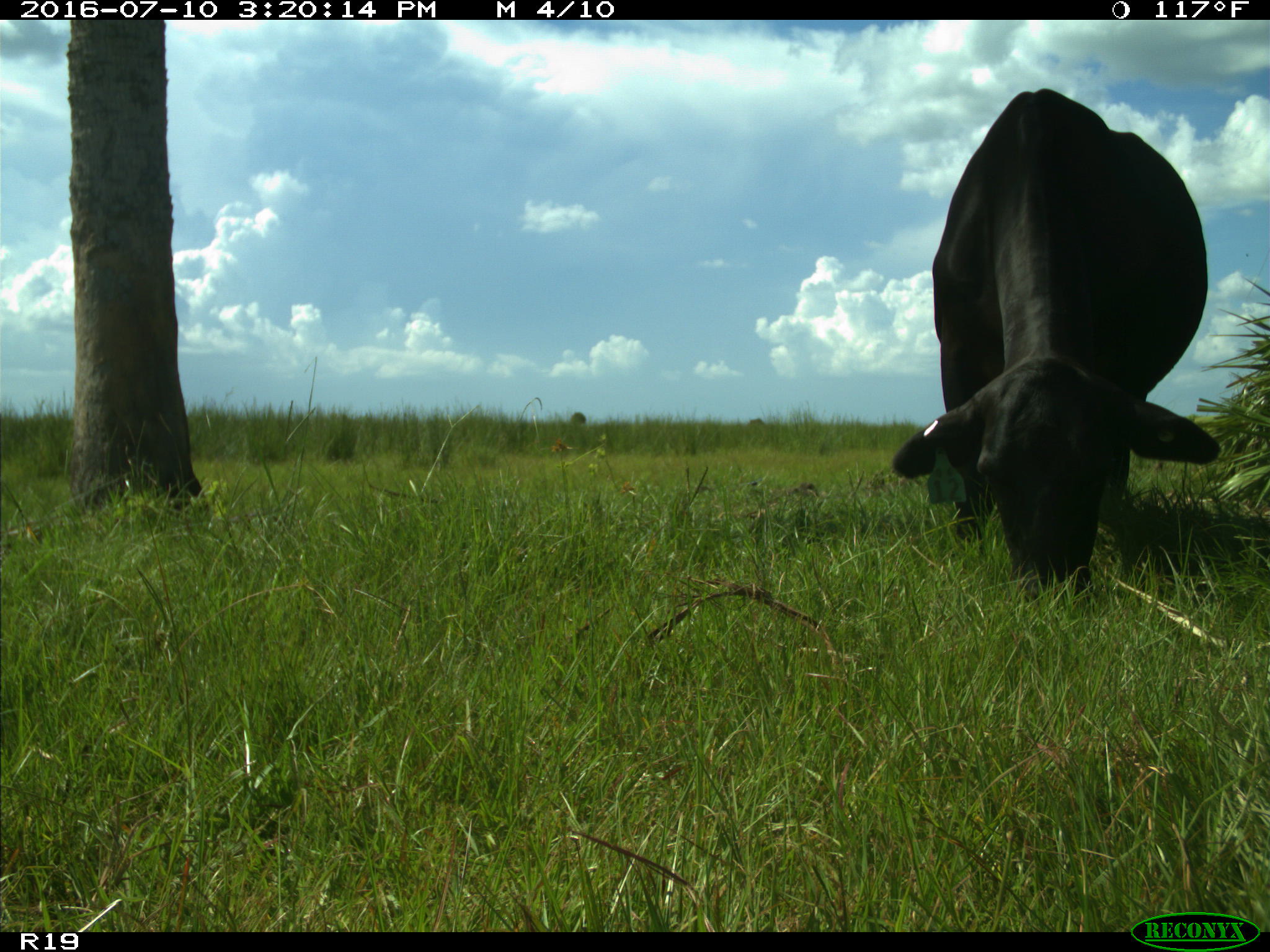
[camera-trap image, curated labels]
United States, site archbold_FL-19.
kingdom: Animalia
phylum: Chordata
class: Mammalia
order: Artiodactyla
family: Bovidae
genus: Bos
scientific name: Bos taurus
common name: domestic cow